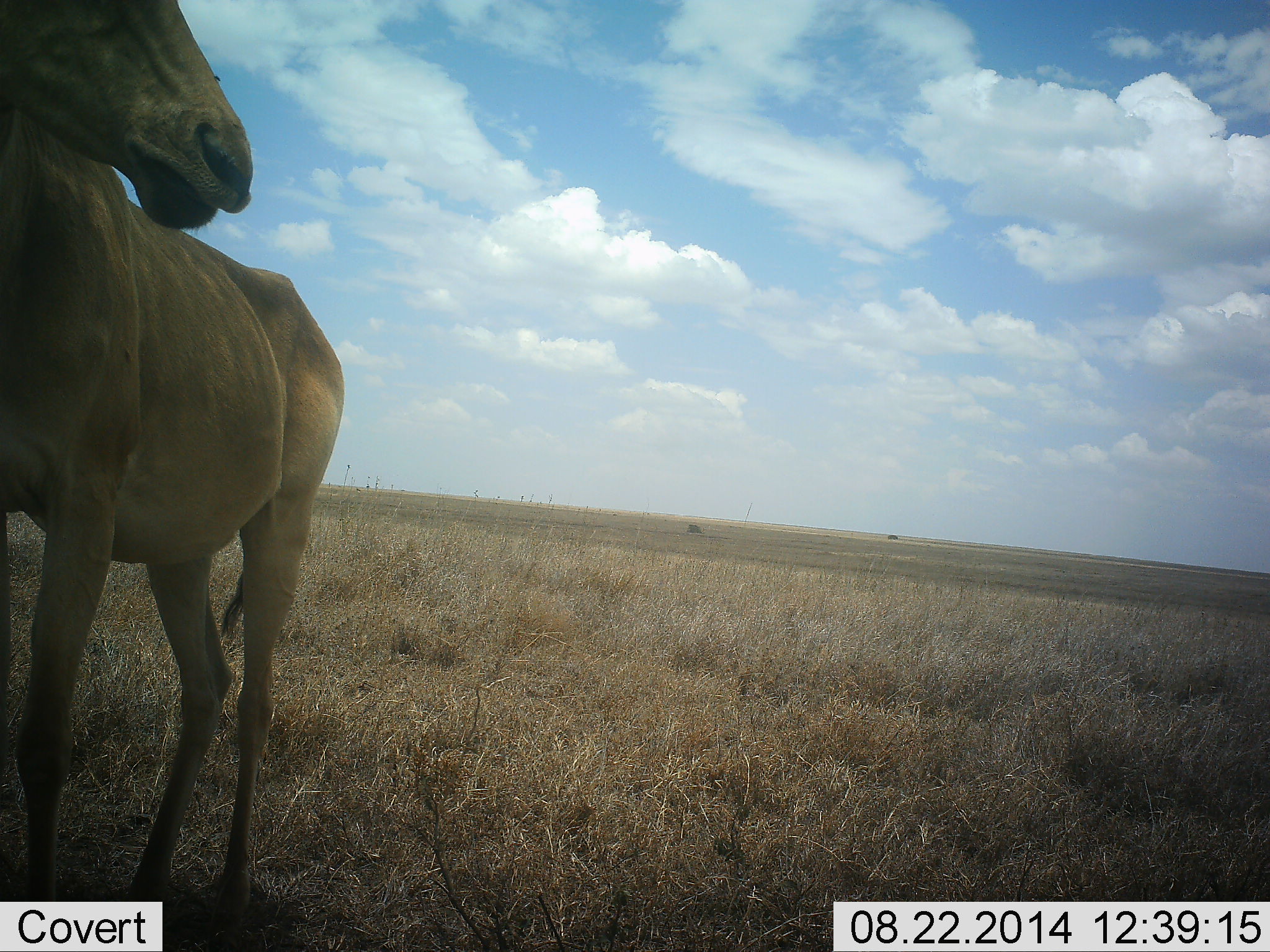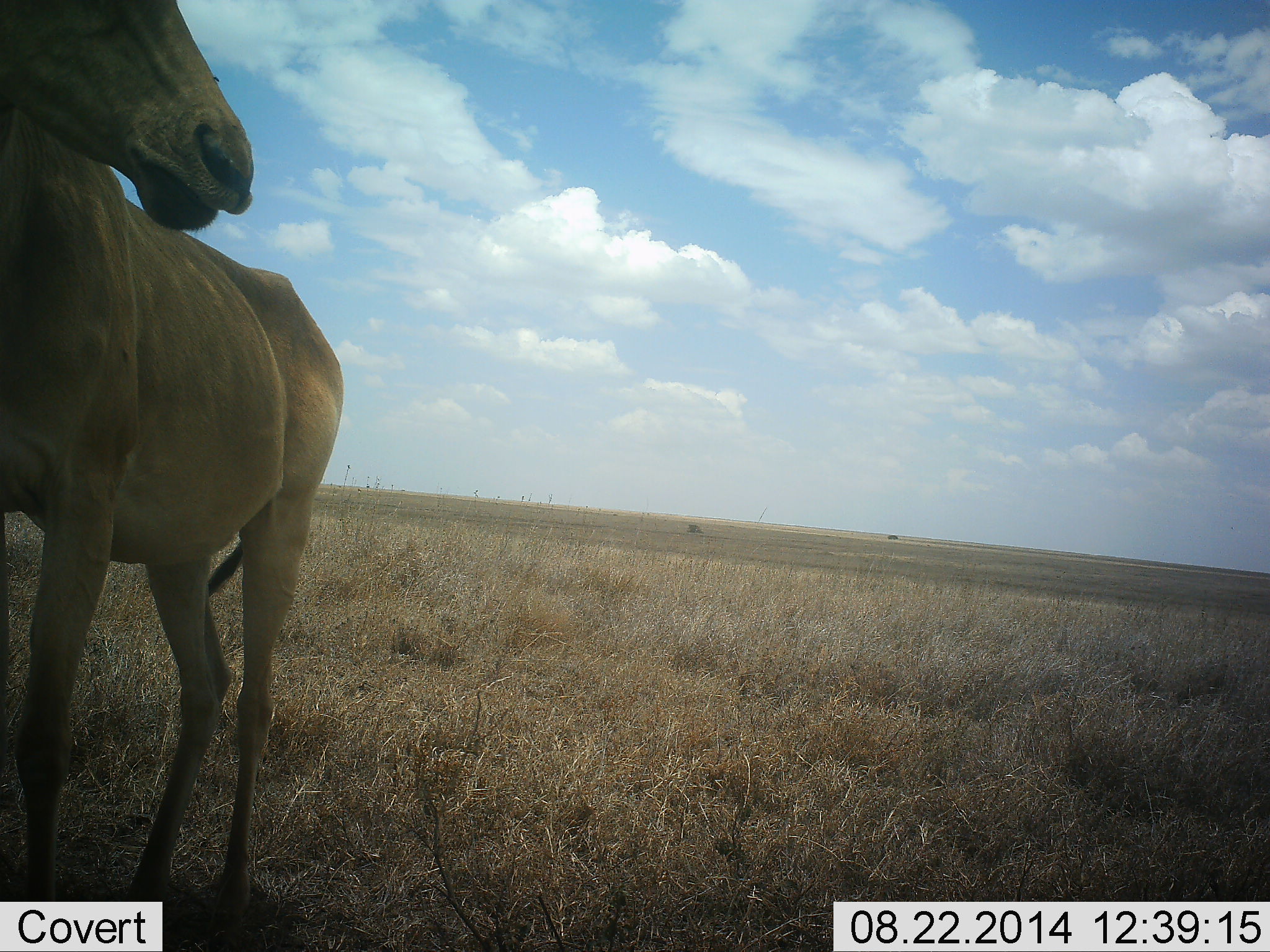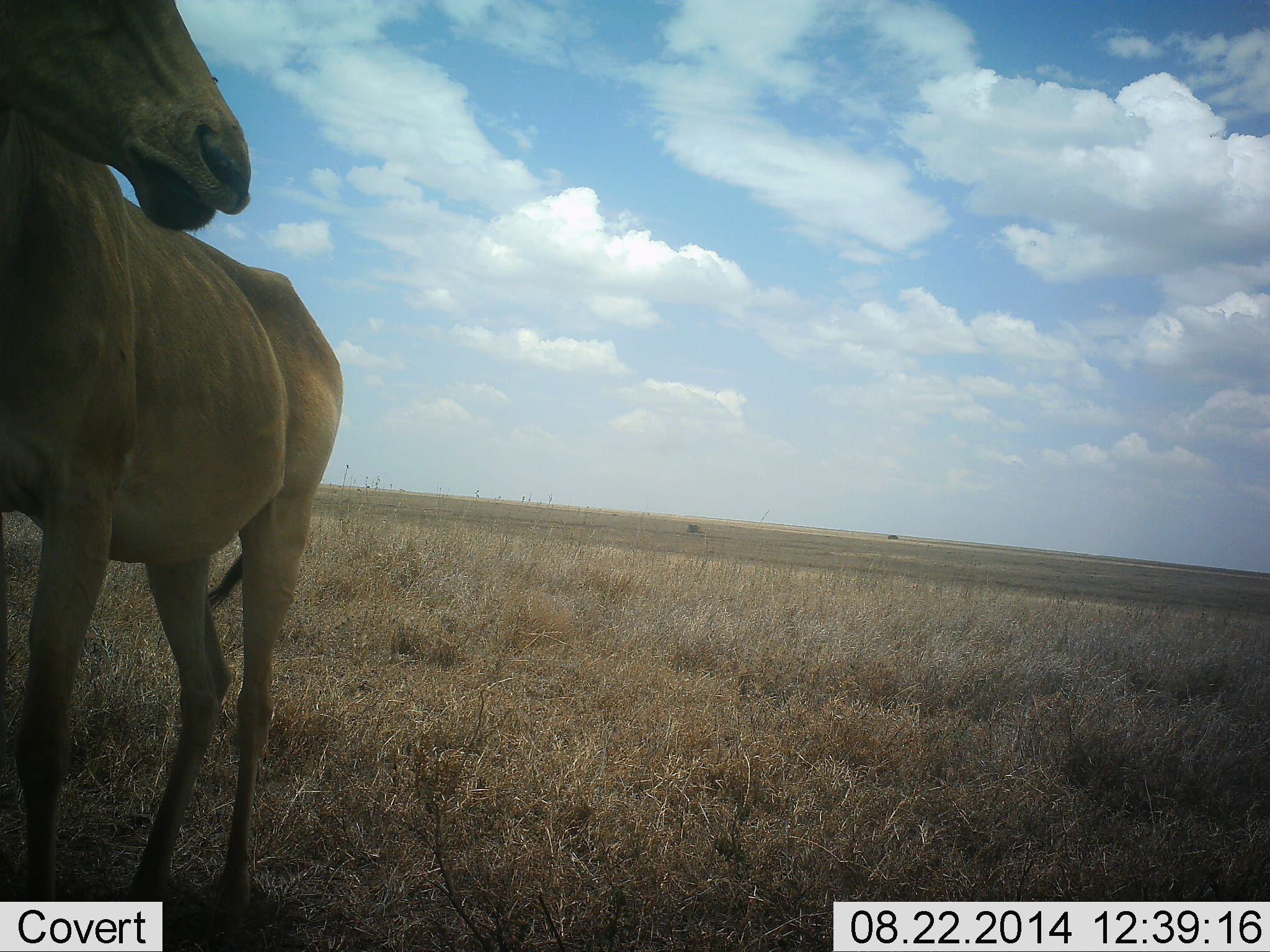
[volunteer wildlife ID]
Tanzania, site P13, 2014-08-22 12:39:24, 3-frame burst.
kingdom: Animalia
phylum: Chordata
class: Mammalia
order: Artiodactyla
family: Bovidae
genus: Alcelaphus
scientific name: Alcelaphus buselaphus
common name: hartebeest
Hartebeest (Alcelaphus buselaphus), count 1. Behavior (volunteer vote fractions): standing 100%, resting 0%, moving 0%, interacting 0%. Young present (vote fraction): 0%. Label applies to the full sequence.